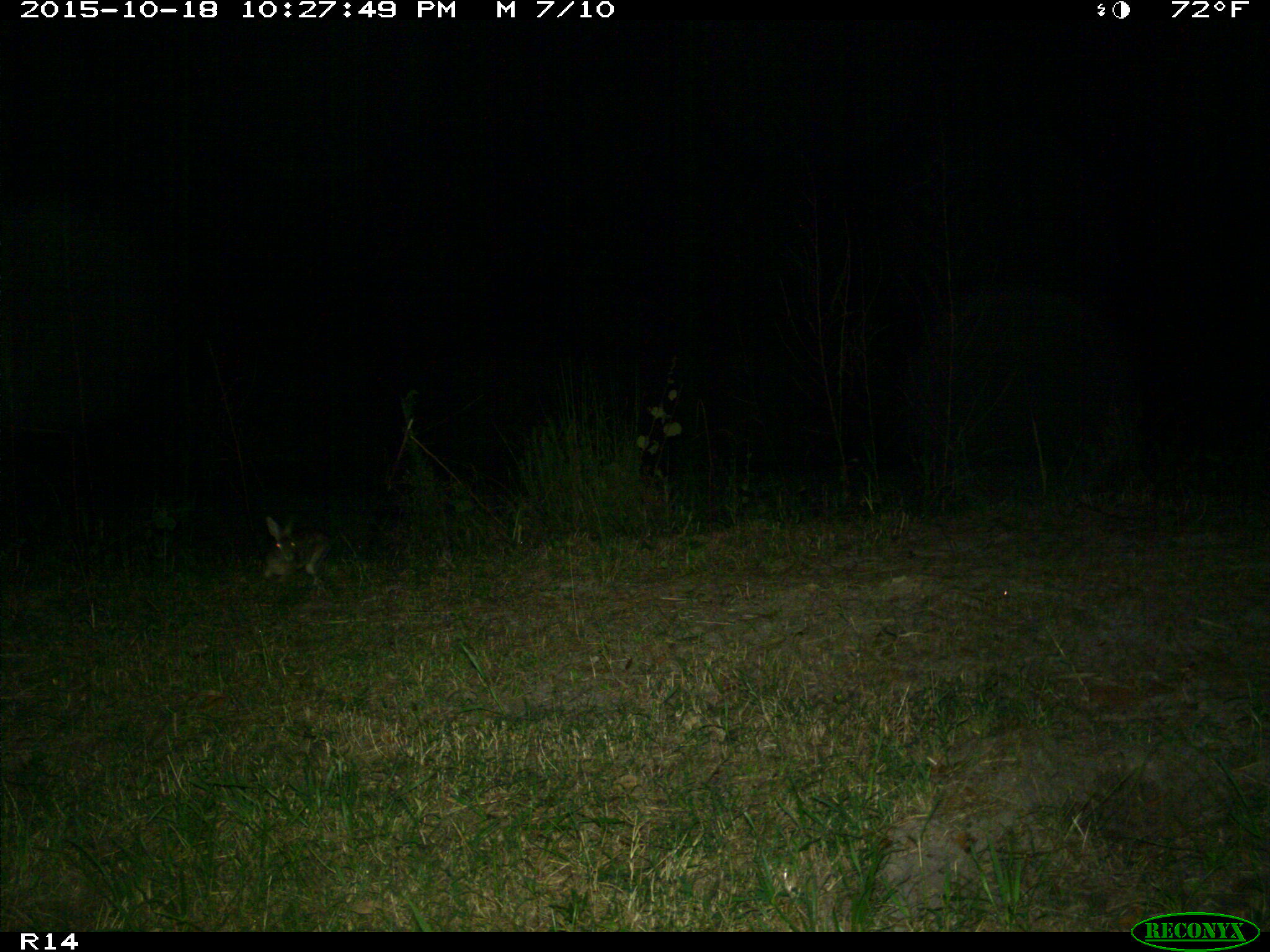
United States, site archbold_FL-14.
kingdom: Animalia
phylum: Chordata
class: Mammalia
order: Lagomorpha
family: Leporidae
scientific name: Leporidae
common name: rabbits and hares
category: unidentified rabbit